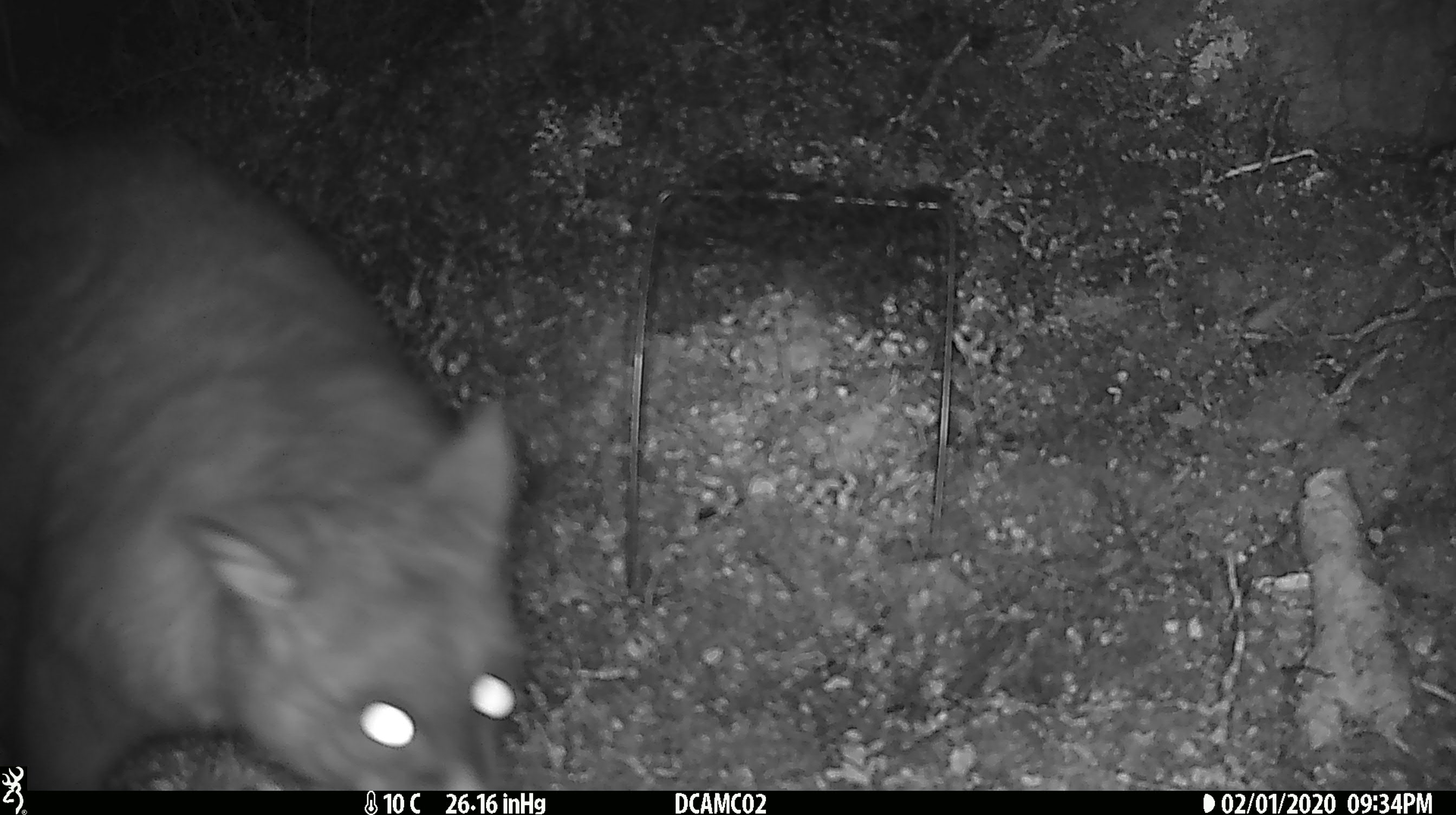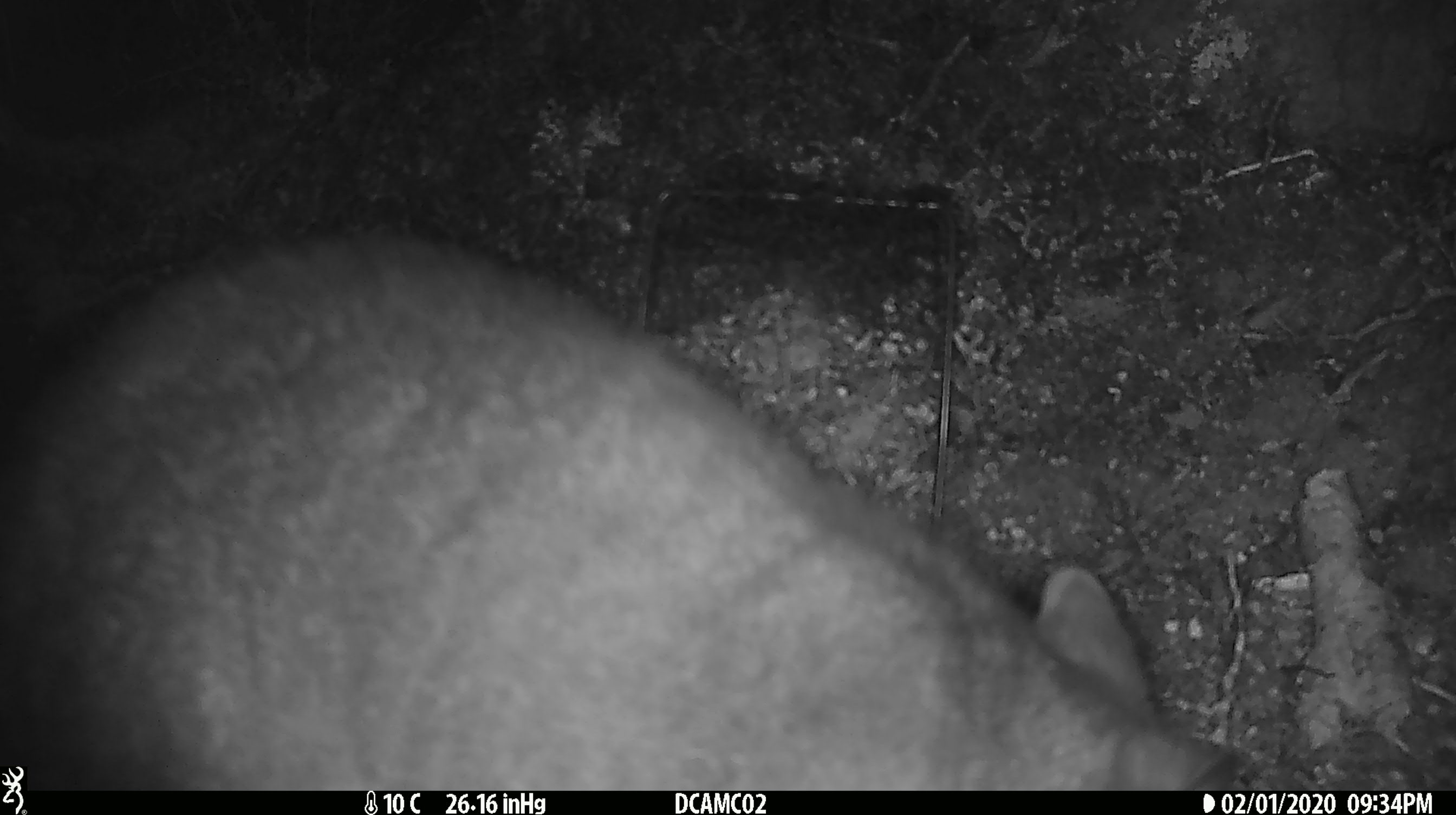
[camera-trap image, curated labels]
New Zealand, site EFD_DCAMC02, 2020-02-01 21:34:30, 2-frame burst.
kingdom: Animalia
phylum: Chordata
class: Mammalia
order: Diprotodontia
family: Phalangeridae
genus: Trichosurus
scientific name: Trichosurus vulpecula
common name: common brushtail possum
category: possum